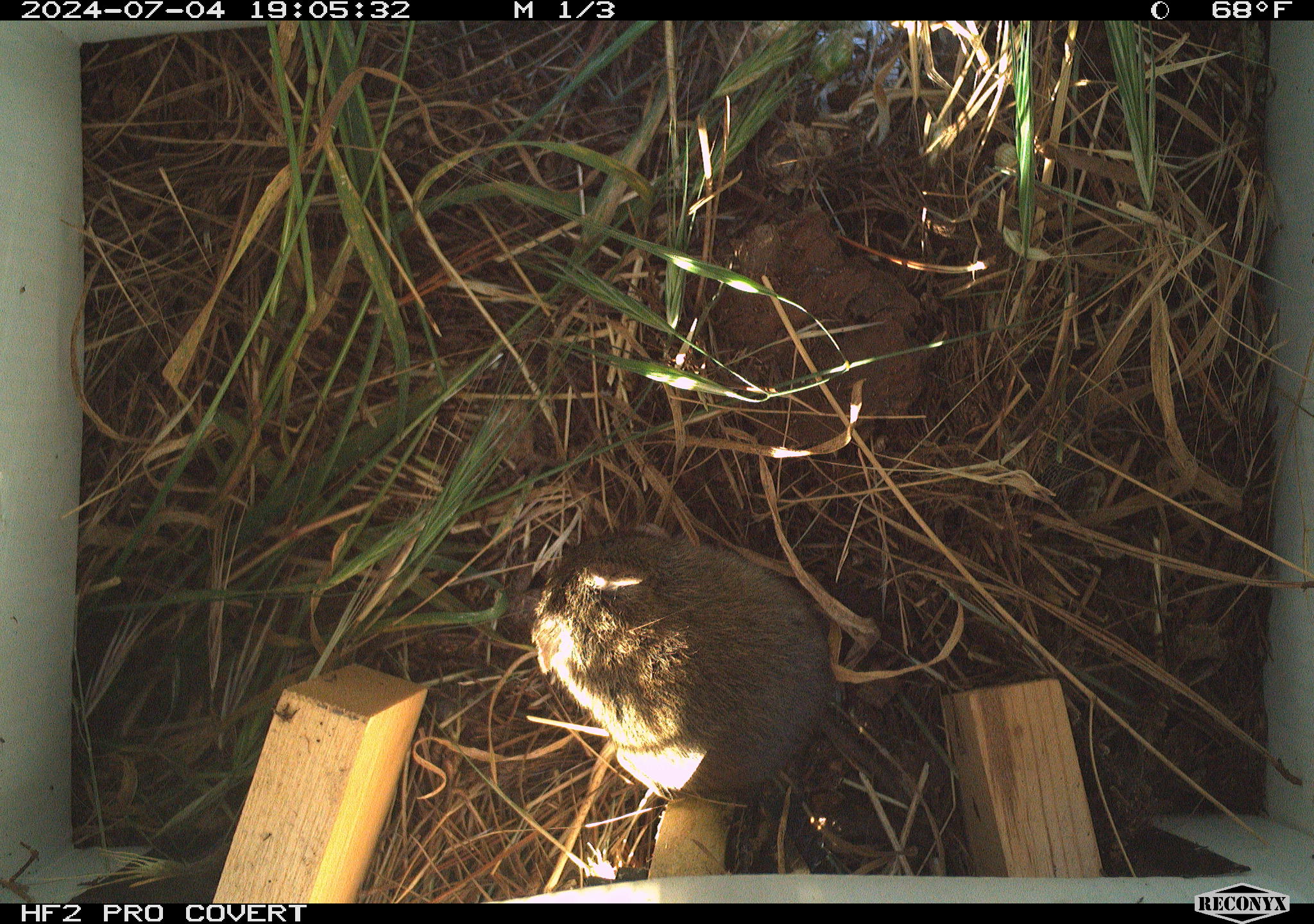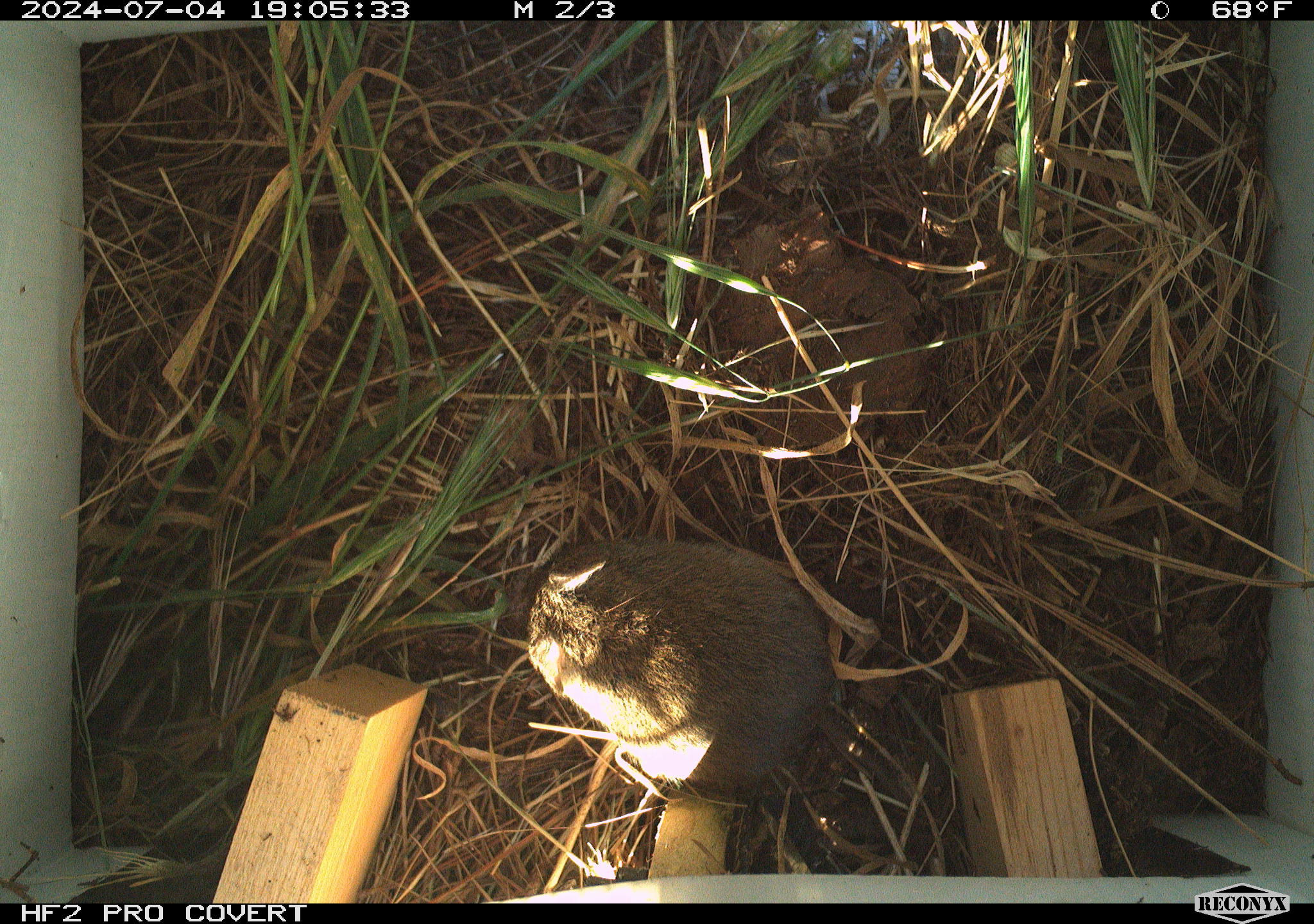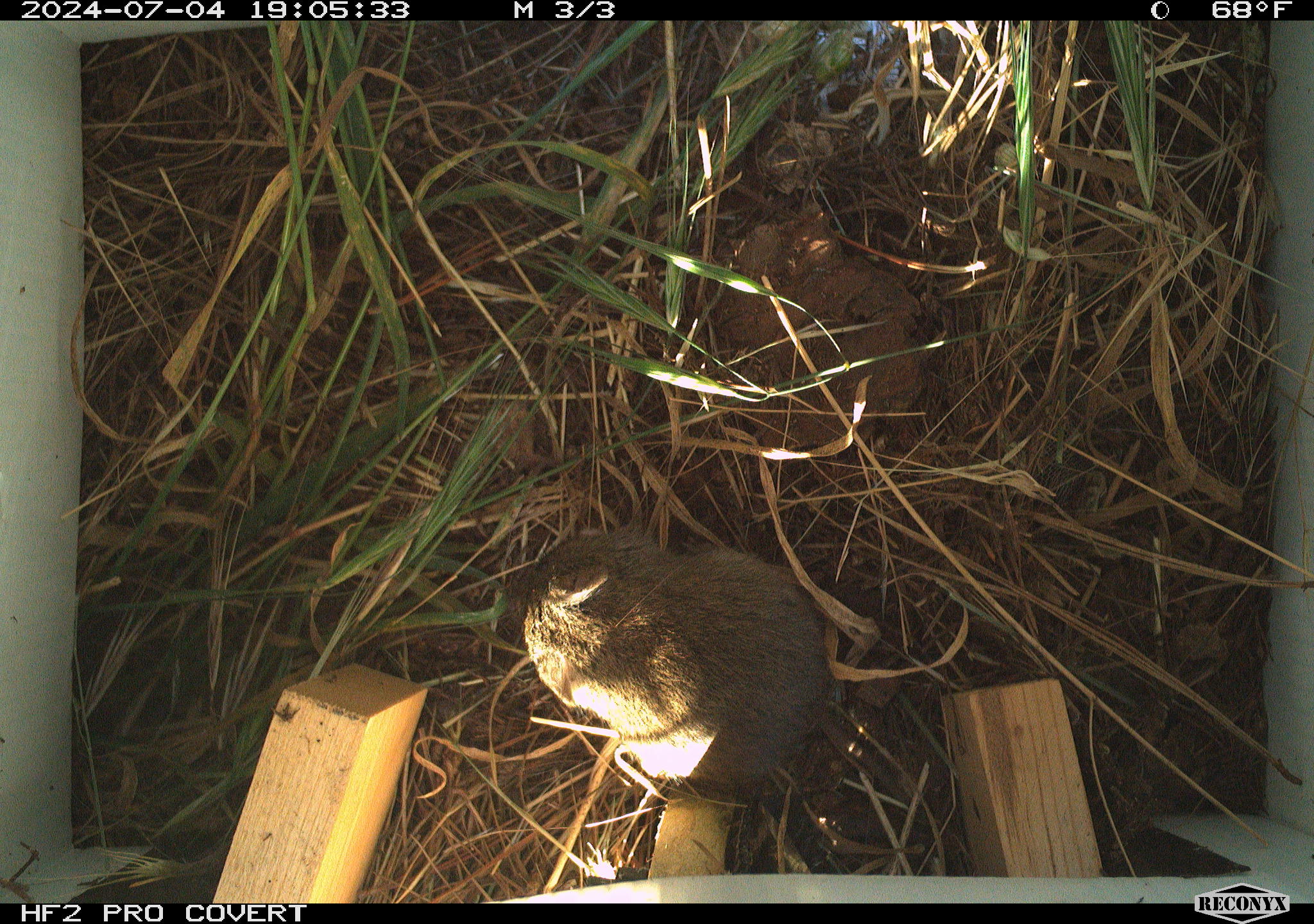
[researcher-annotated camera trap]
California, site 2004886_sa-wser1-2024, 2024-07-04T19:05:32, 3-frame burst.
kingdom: Animalia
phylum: Chordata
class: Mammalia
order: Rodentia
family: Cricetidae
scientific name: Arvicolinae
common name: voles, lemmings, and muskrats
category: arvicolinae subfamily